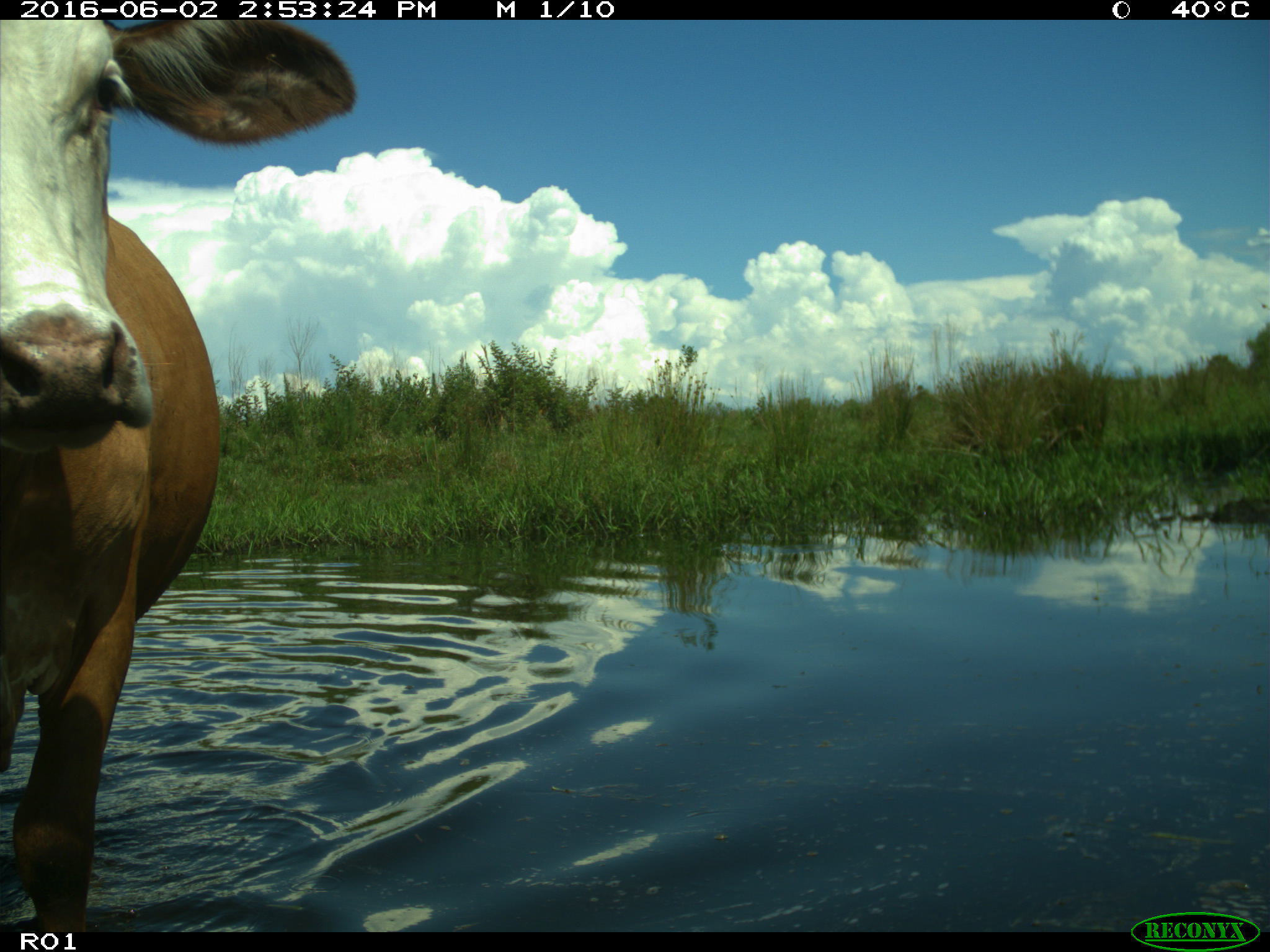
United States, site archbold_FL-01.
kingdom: Animalia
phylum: Chordata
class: Mammalia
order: Artiodactyla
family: Bovidae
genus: Bos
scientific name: Bos taurus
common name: domestic cow